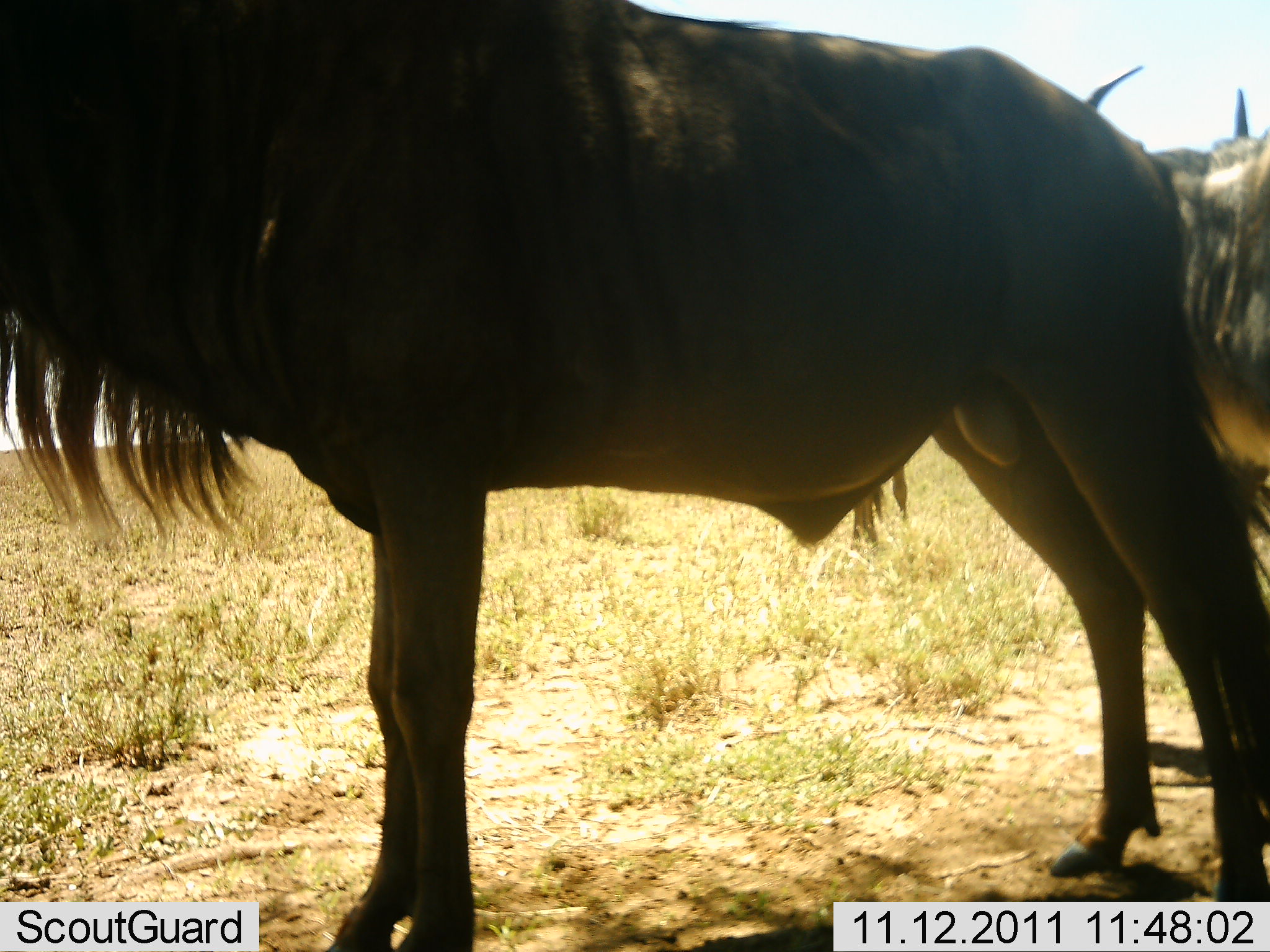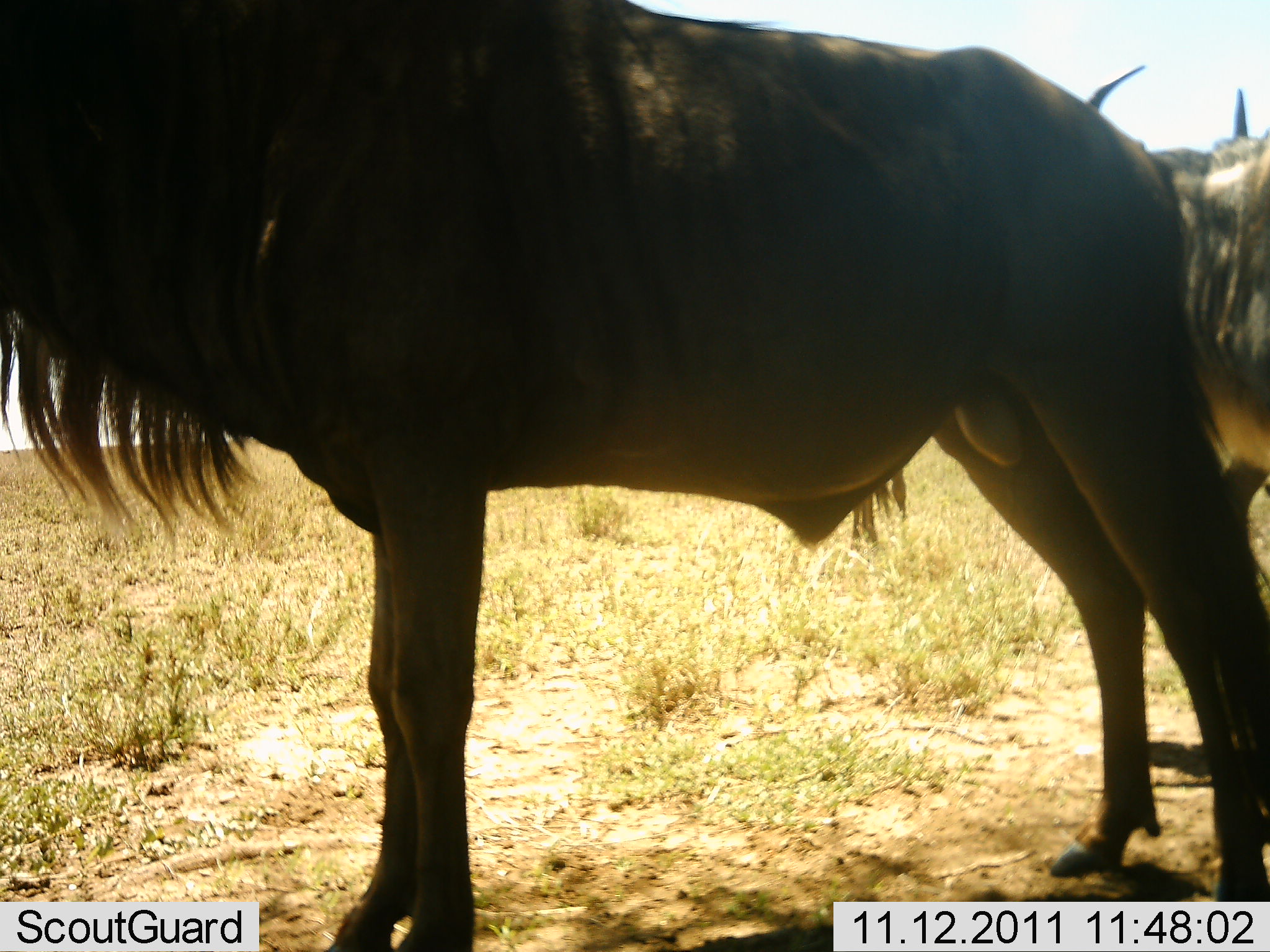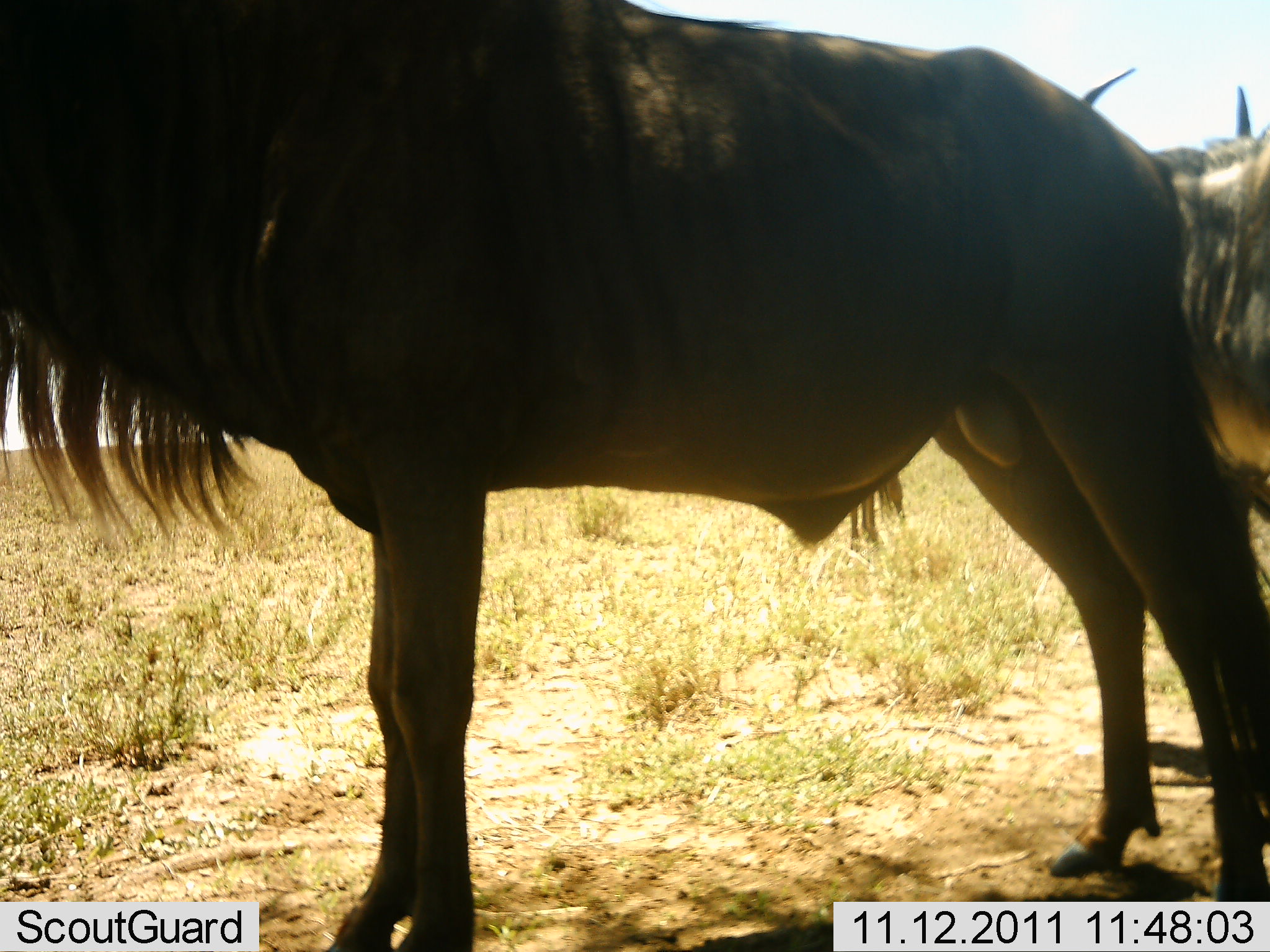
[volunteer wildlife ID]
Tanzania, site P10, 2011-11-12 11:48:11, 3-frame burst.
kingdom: Animalia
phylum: Chordata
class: Mammalia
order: Artiodactyla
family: Bovidae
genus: Connochaetes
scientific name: Connochaetes taurinus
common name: blue wildebeest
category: wildebeest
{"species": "wildebeest (blue wildebeest) (Connochaetes taurinus)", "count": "2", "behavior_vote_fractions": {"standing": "100%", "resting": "17%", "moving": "0%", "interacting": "0%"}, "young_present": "0%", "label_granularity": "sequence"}